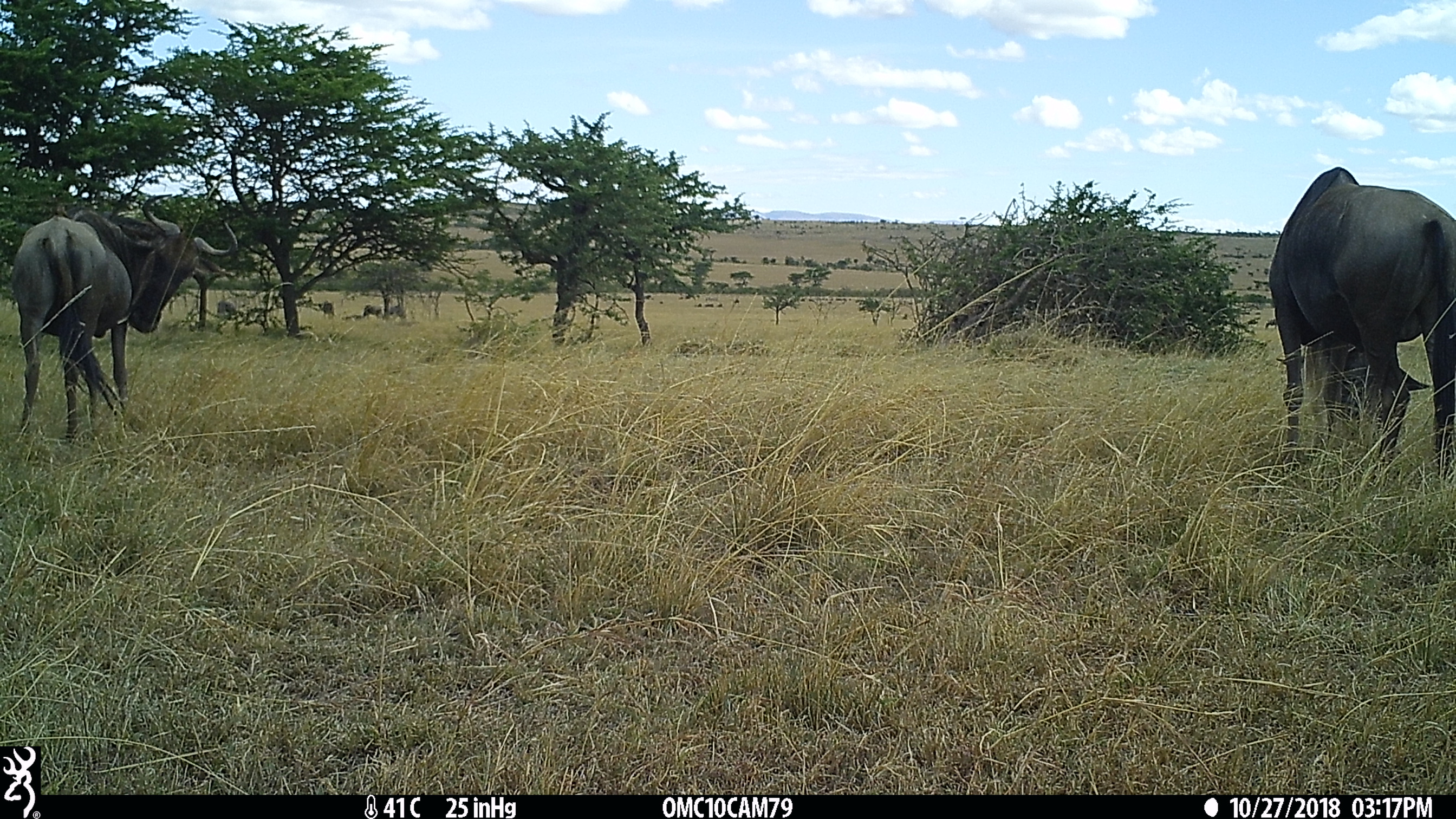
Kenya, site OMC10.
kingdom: Animalia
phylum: Chordata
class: Mammalia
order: Artiodactyla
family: Bovidae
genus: Connochaetes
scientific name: Connochaetes taurinus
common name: blue wildebeest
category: wildebeest